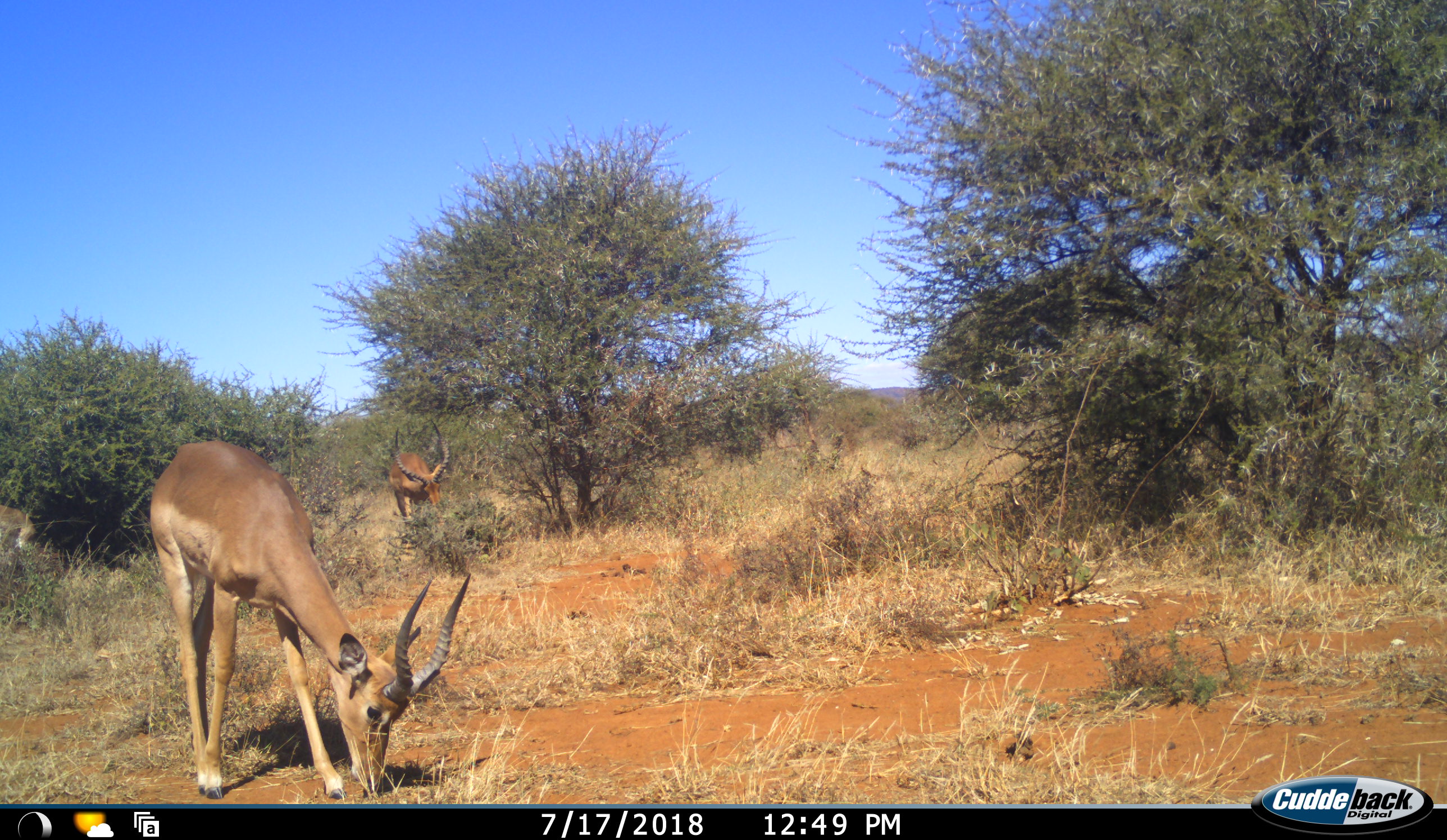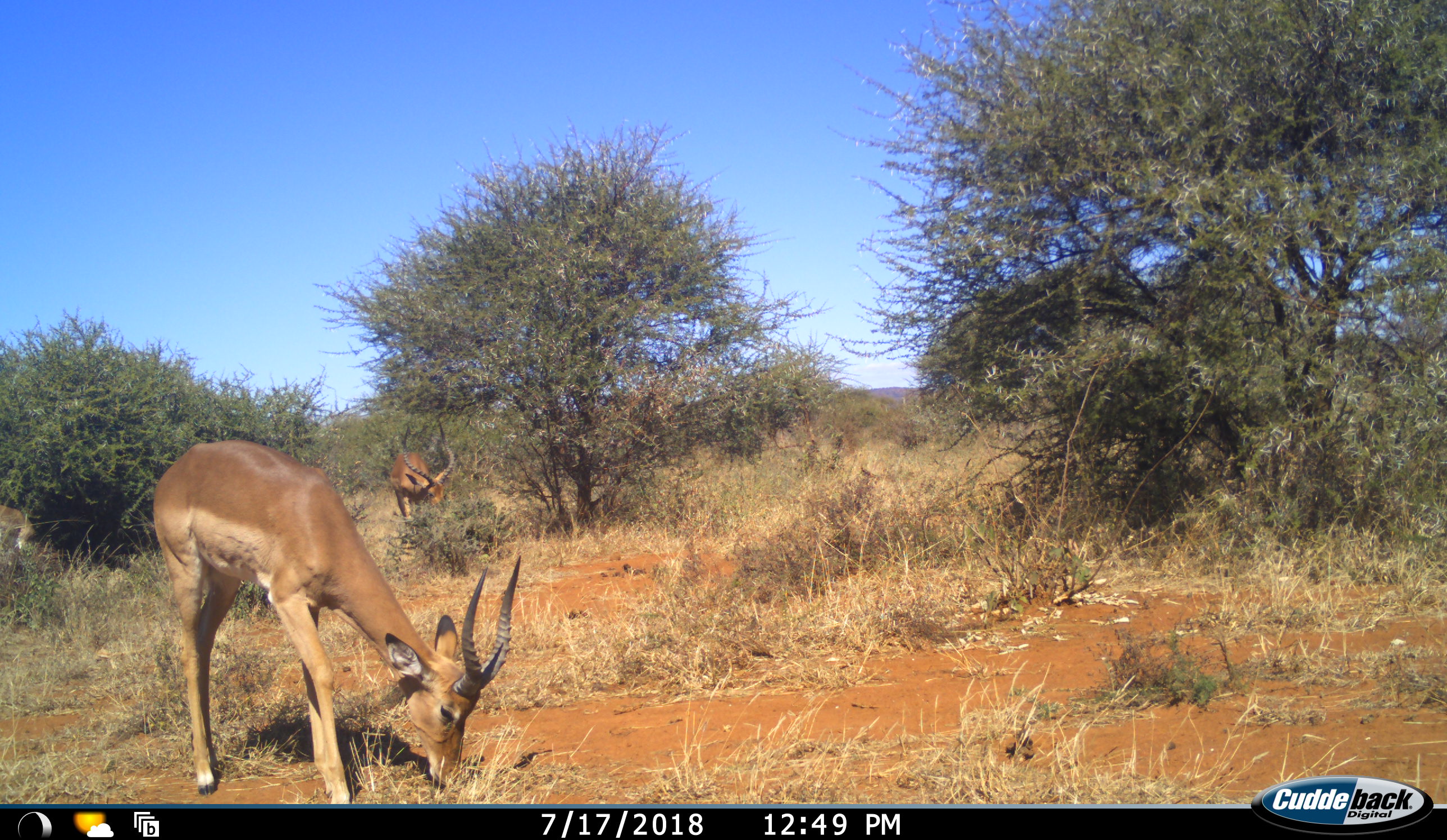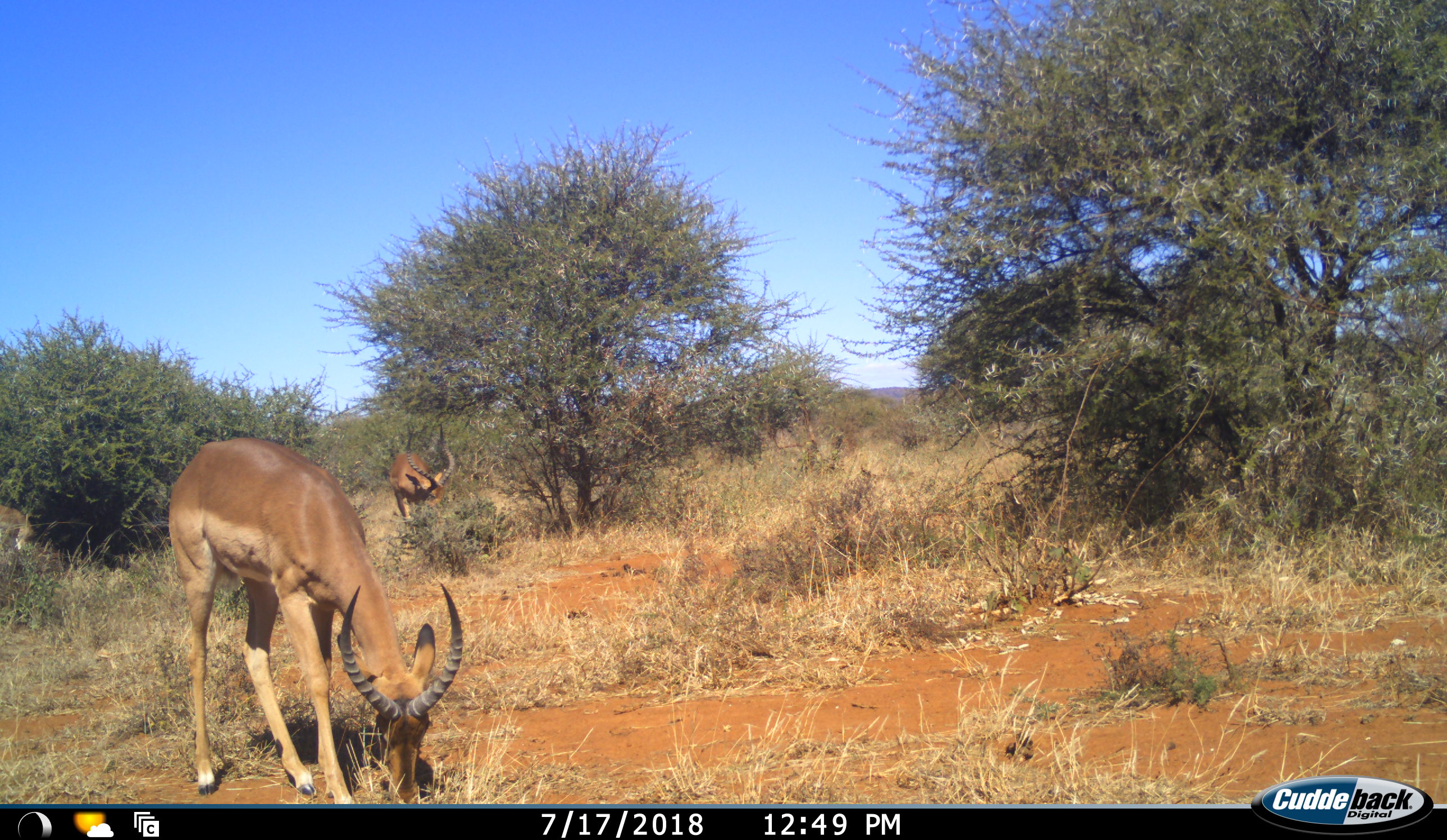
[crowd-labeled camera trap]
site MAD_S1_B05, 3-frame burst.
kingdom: Animalia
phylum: Chordata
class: Mammalia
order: Artiodactyla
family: Bovidae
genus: Aepyceros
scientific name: Aepyceros melampus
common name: impala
Impala (Aepyceros melampus), count 3. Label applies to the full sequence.